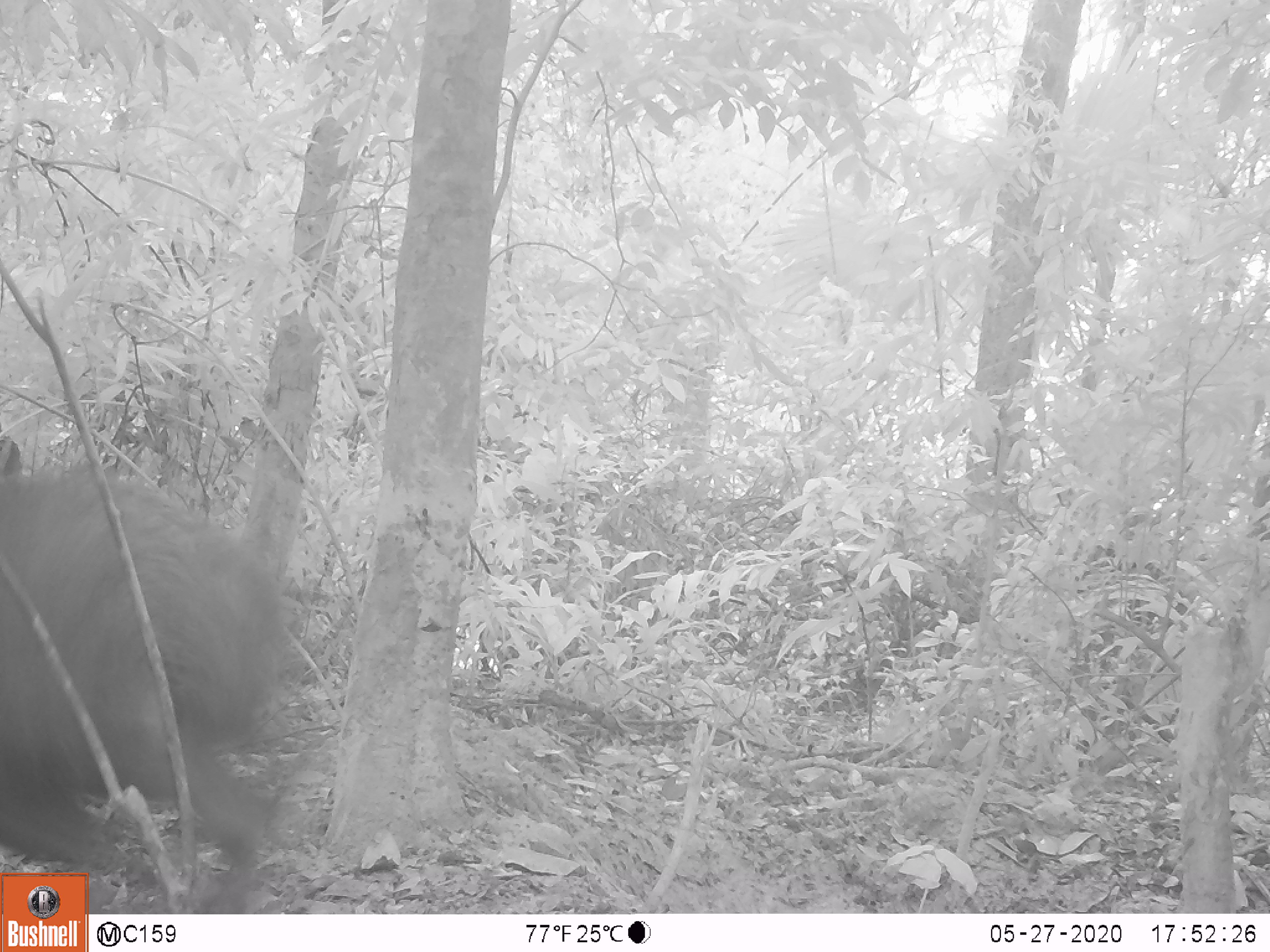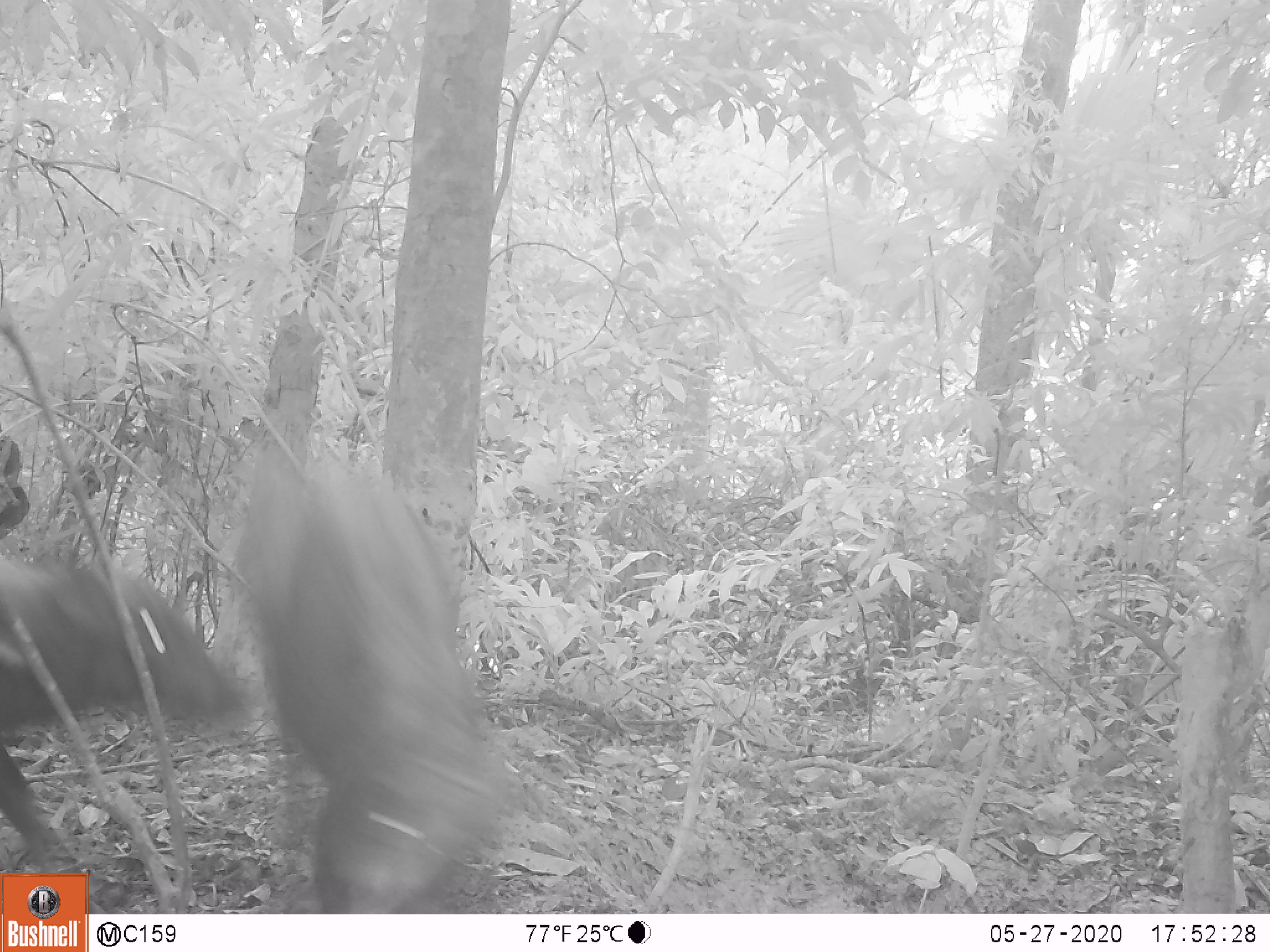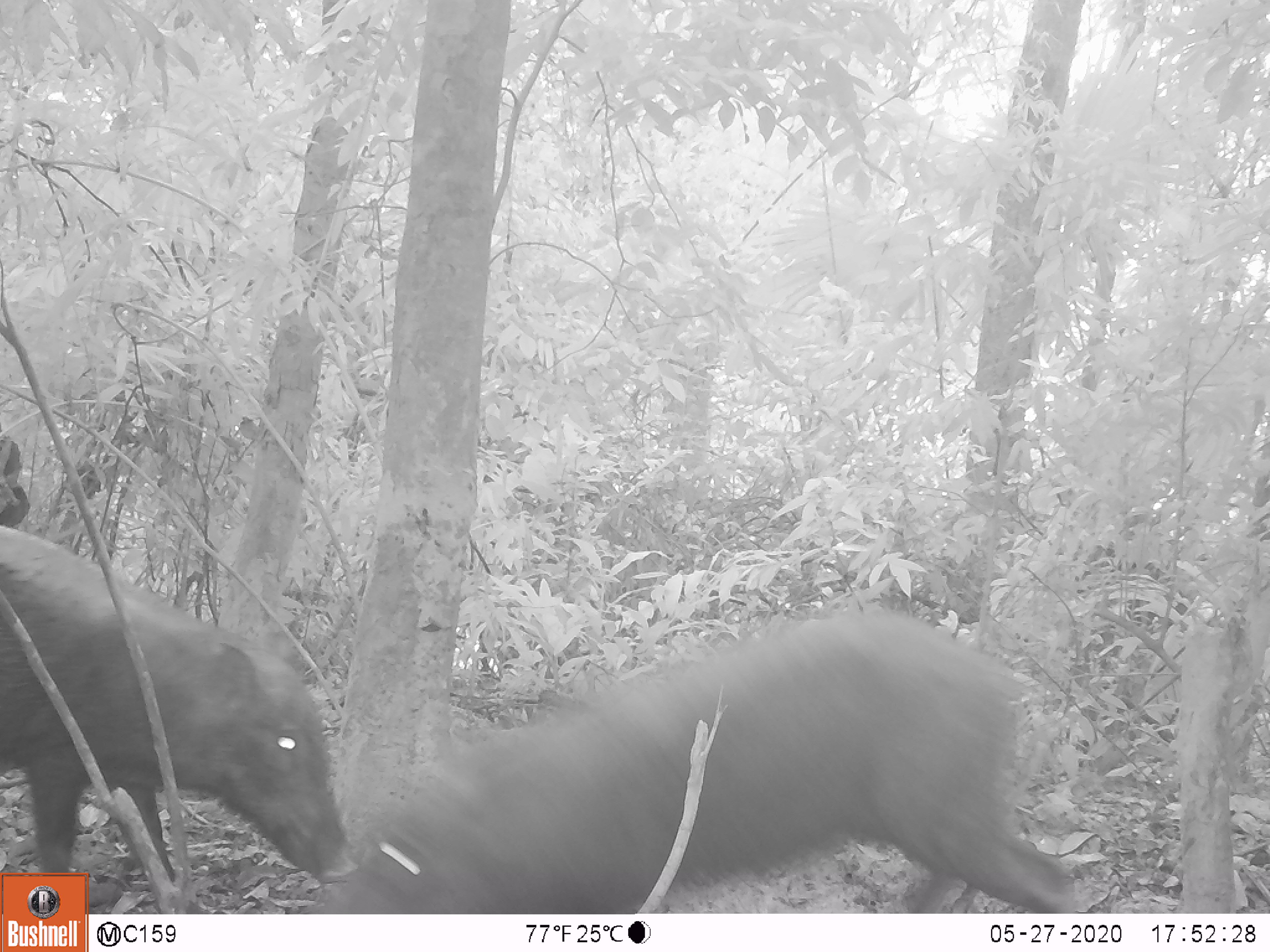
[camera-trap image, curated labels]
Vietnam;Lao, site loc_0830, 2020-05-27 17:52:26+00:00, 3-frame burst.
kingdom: Animalia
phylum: Chordata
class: Mammalia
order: Artiodactyla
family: Suidae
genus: Sus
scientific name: Sus scrofa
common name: eurasian wild pig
Eurasian wild pig (Sus scrofa). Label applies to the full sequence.